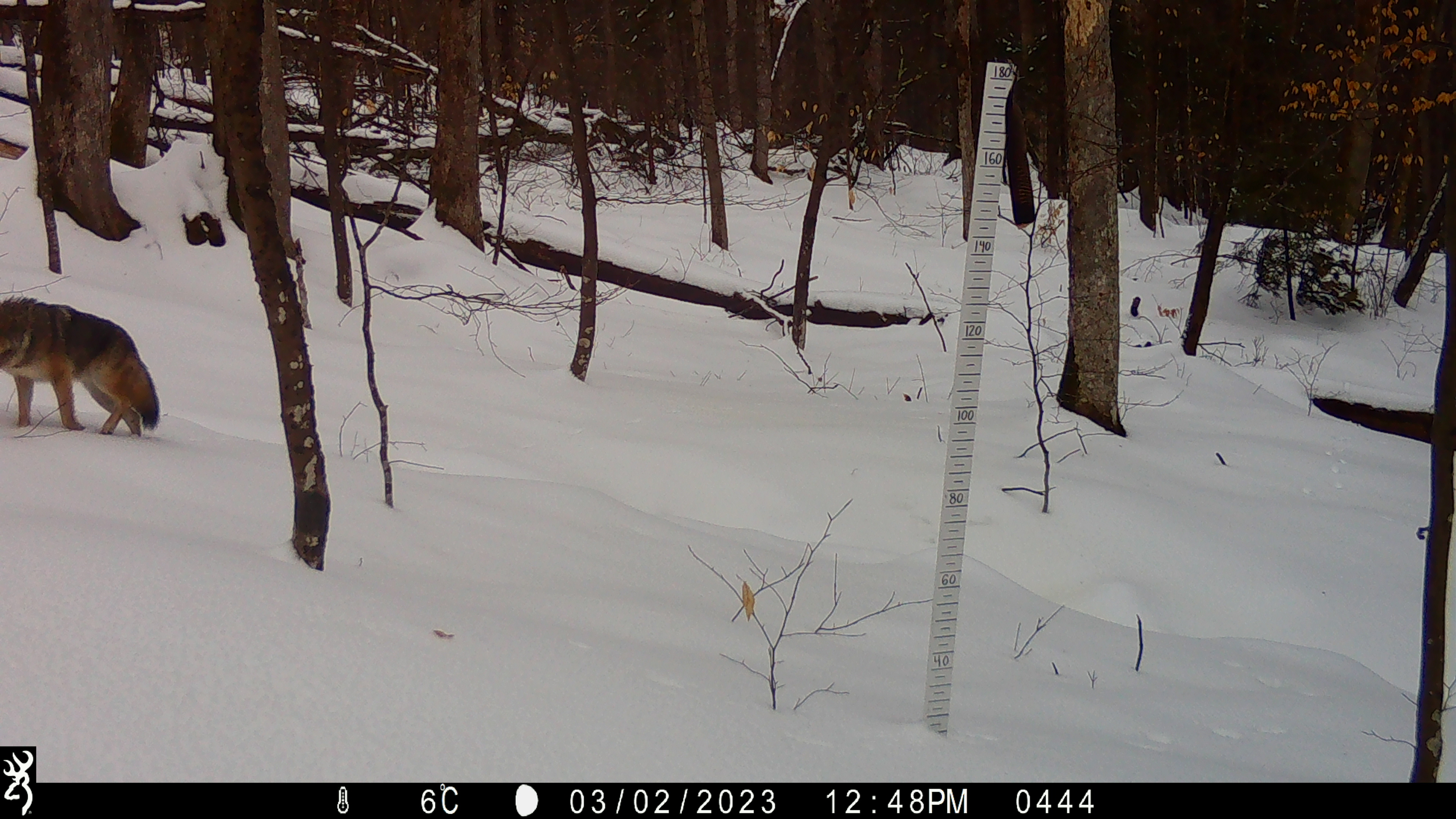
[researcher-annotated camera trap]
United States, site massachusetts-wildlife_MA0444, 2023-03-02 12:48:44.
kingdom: Animalia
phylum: Chordata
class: Mammalia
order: Carnivora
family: Canidae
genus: Canis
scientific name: Canis latrans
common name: coyote